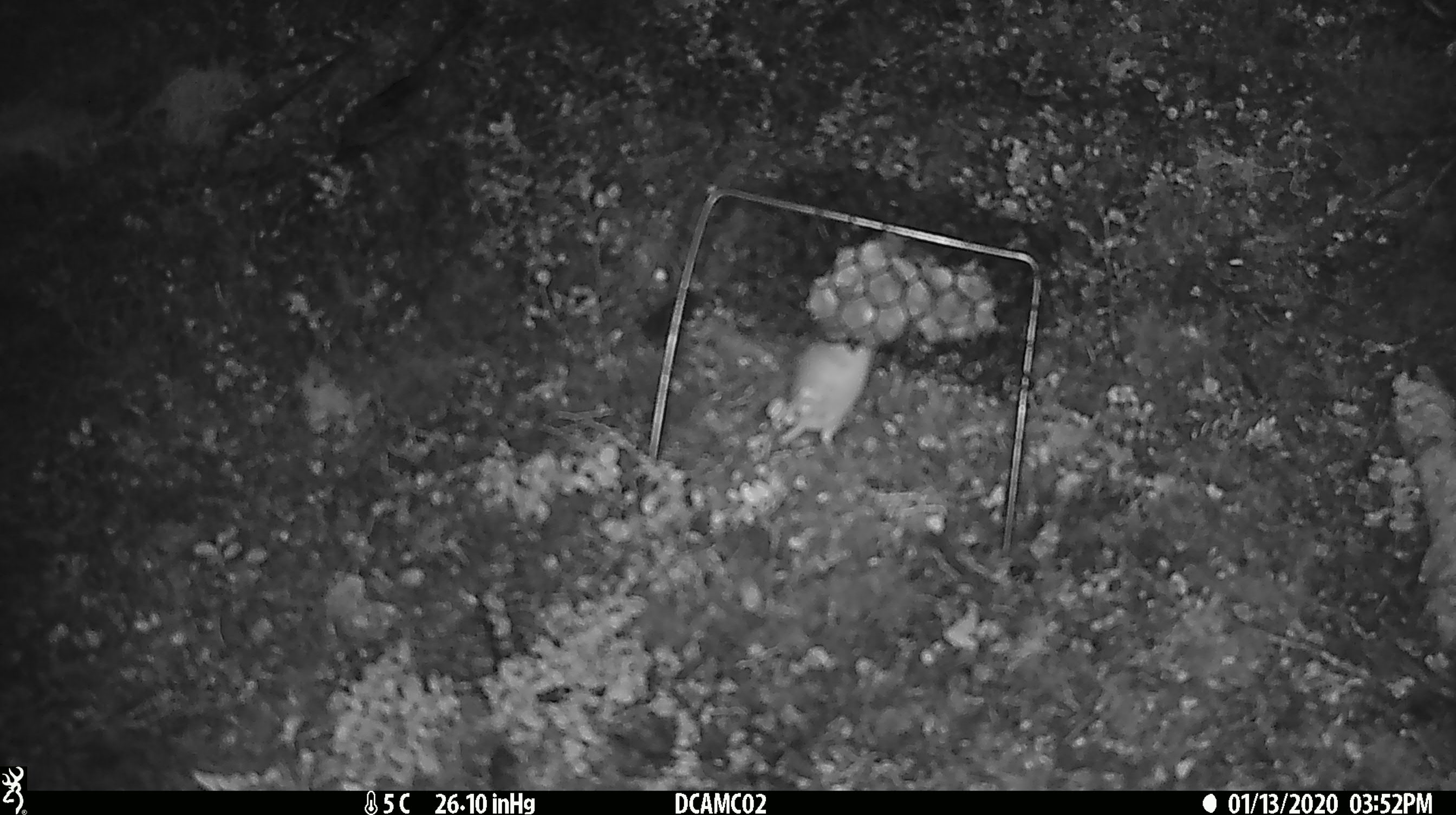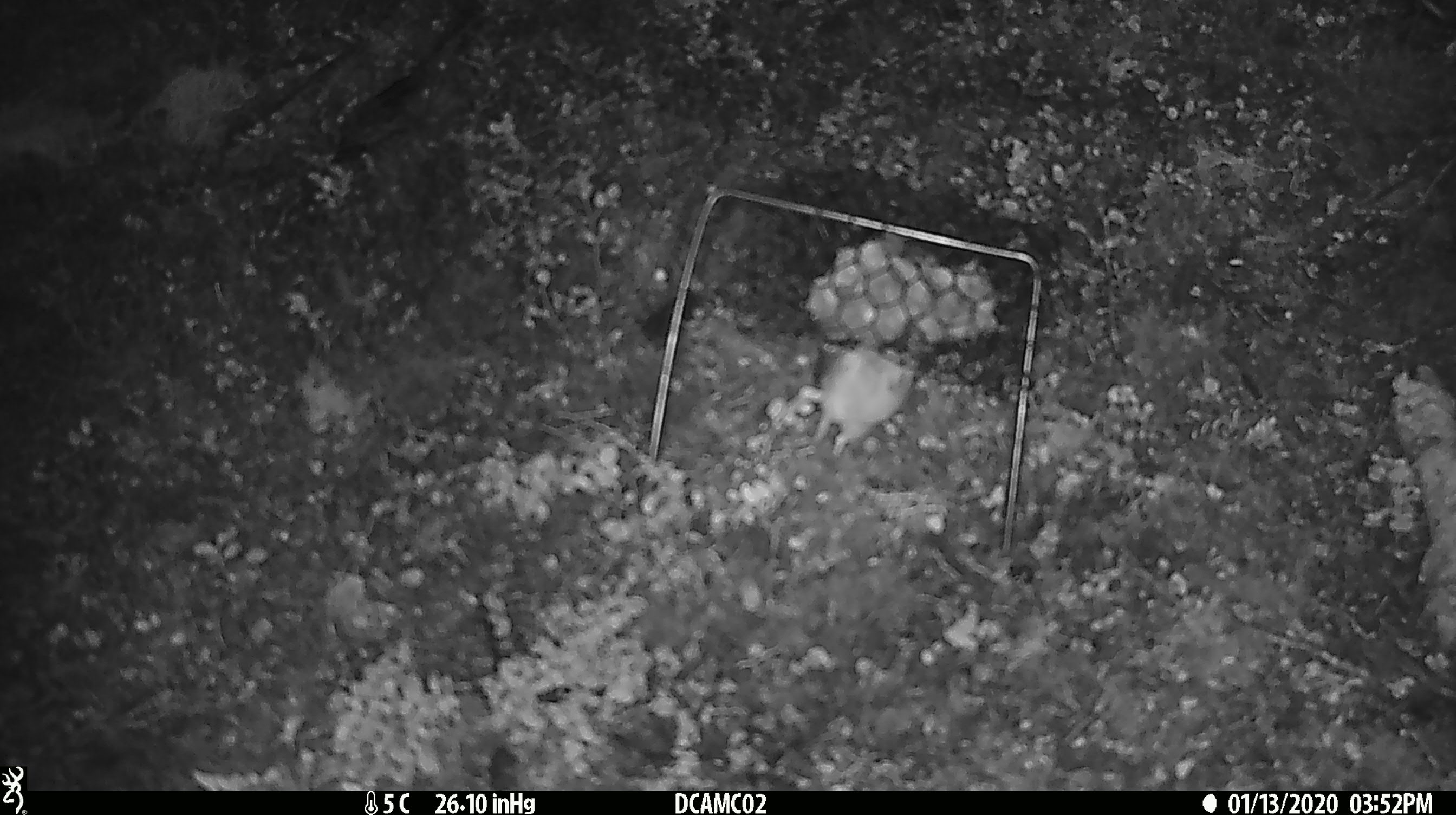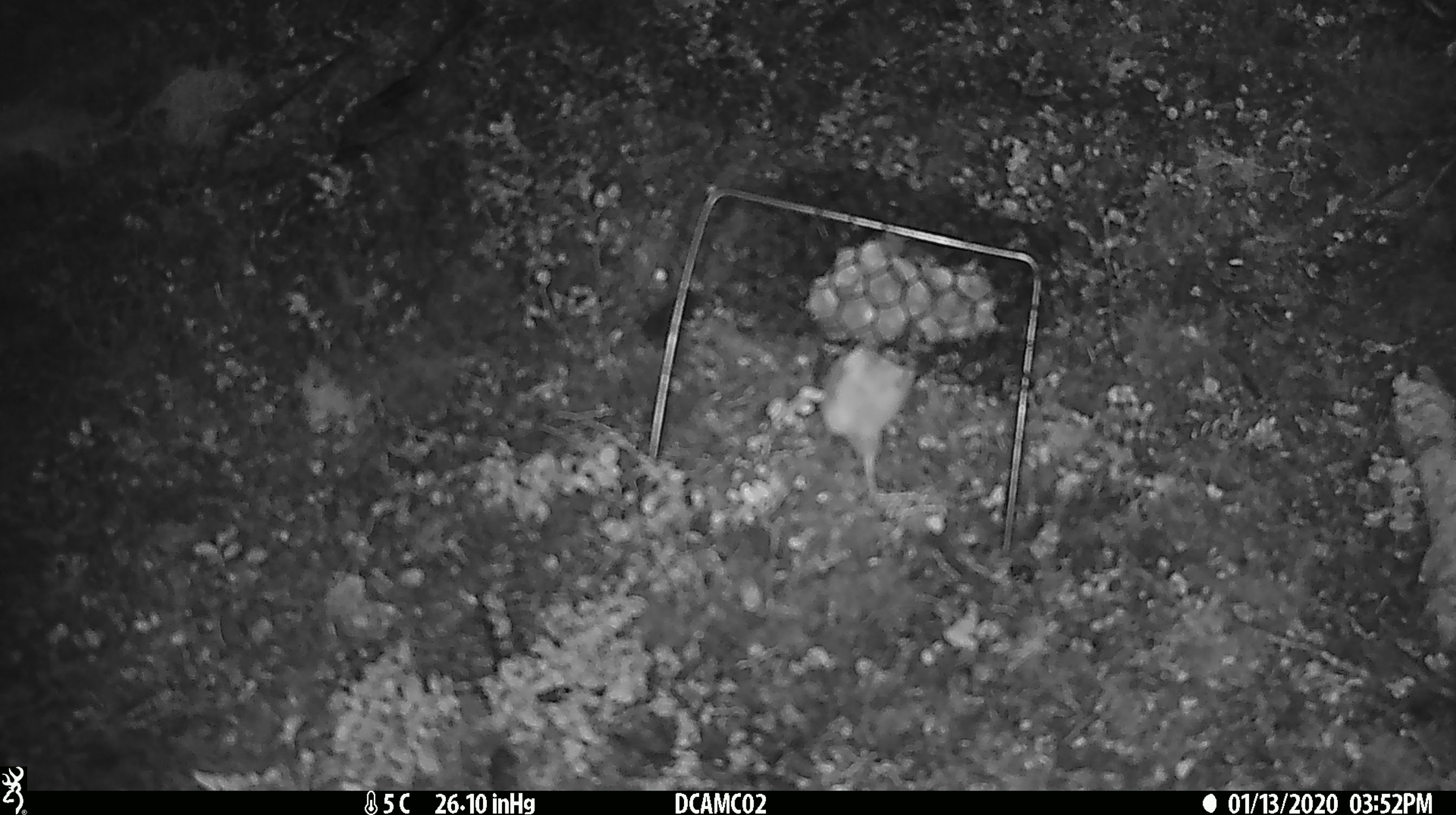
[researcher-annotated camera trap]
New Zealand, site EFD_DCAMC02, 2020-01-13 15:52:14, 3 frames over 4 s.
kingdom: Animalia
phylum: Chordata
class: Mammalia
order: Rodentia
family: Muridae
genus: Mus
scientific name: Mus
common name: mouse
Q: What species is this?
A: Mouse (Mus).